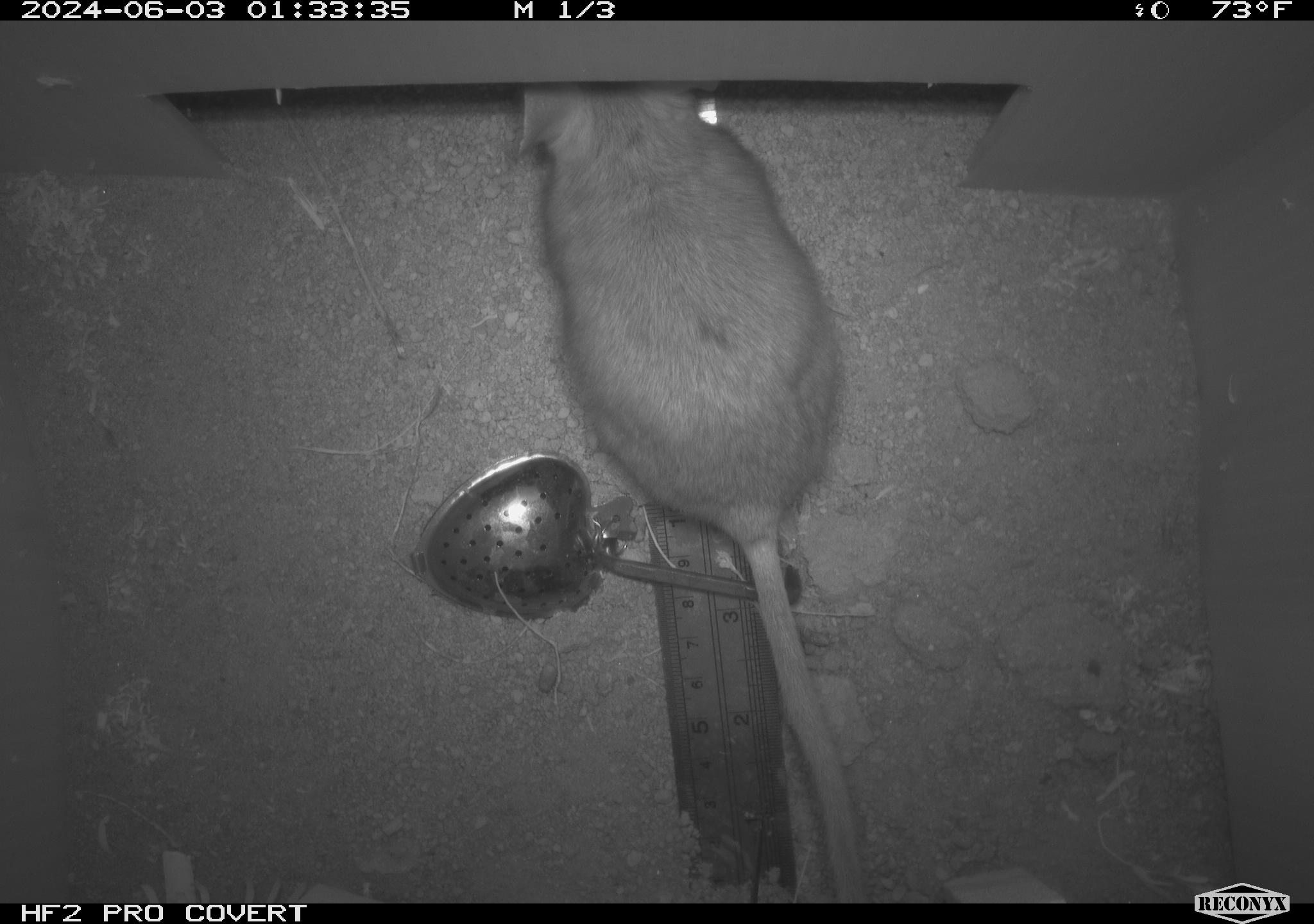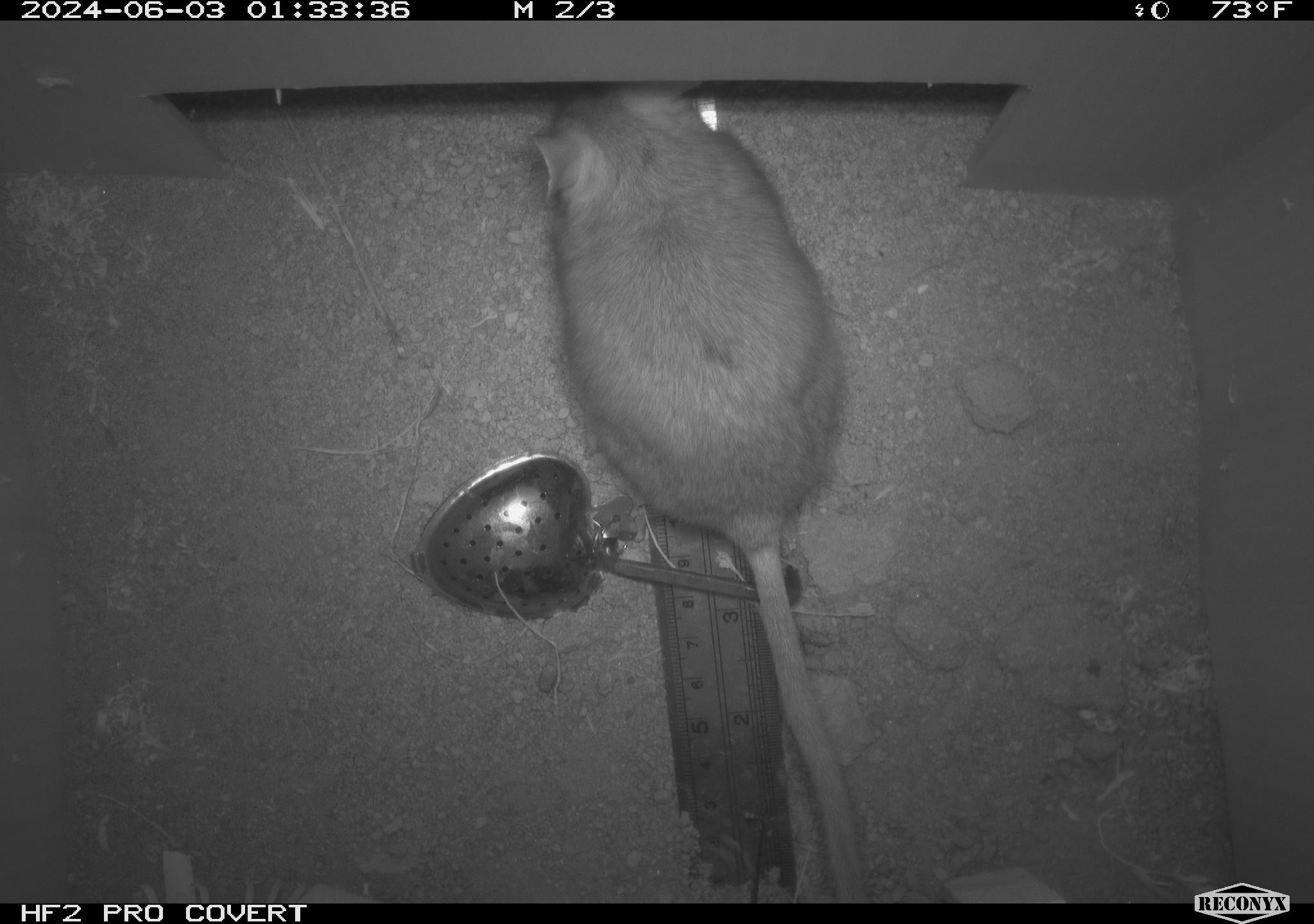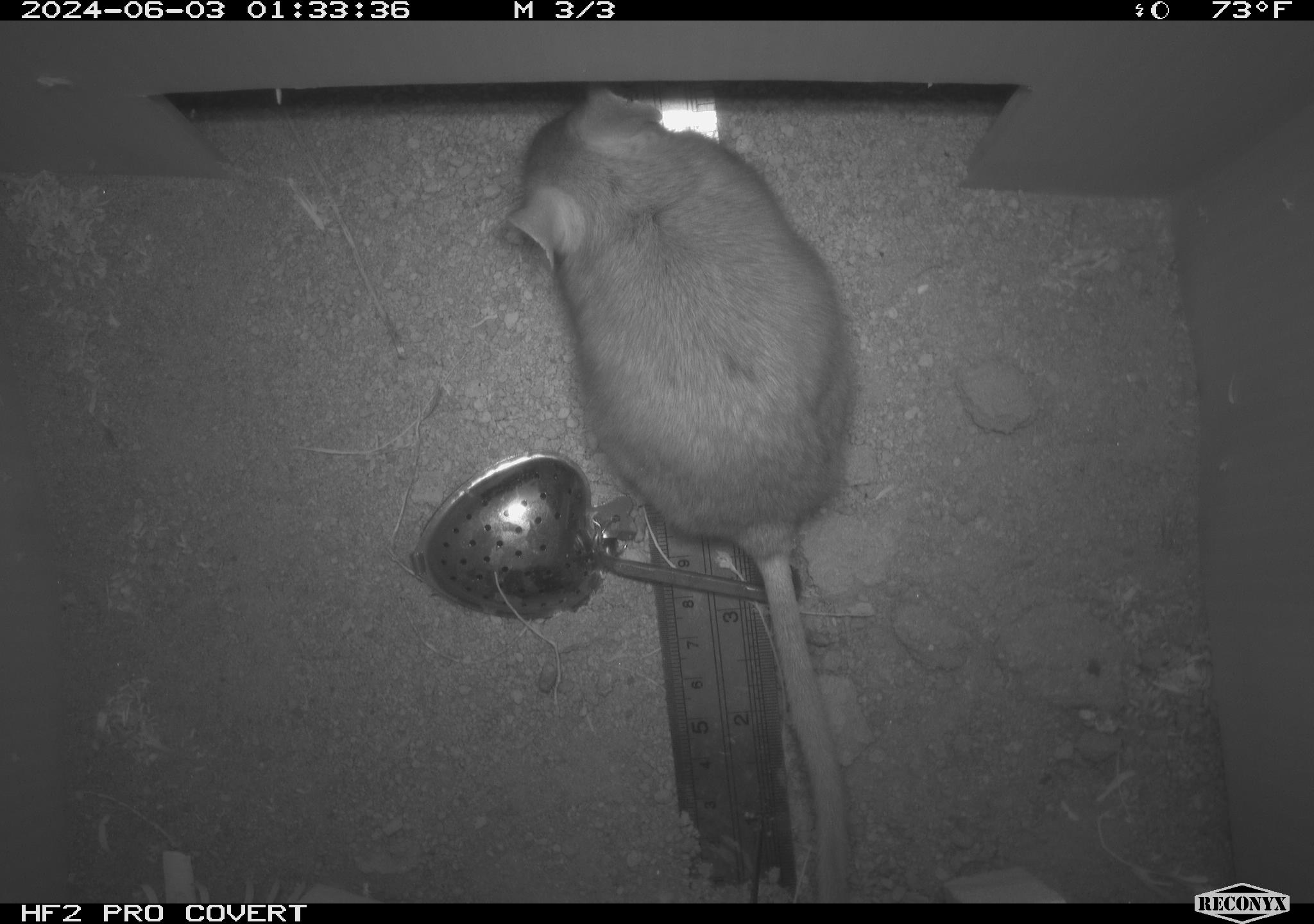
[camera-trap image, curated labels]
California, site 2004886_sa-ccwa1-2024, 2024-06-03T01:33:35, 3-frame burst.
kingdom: Animalia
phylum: Chordata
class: Mammalia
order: Rodentia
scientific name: Rodentia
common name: woodrat or rat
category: woodrat or rat species